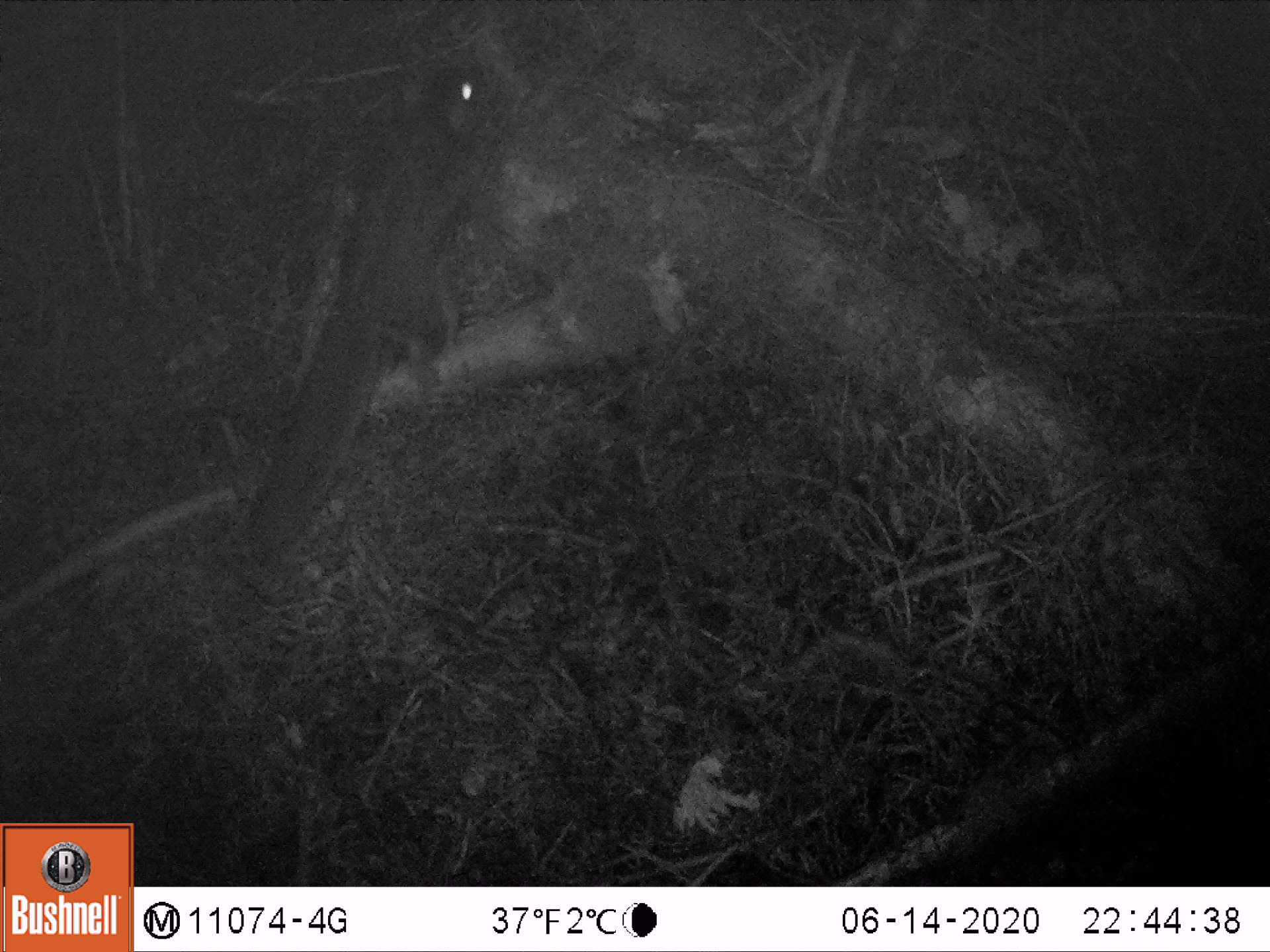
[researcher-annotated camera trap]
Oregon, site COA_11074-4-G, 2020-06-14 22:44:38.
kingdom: Animalia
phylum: Chordata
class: Mammalia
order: Rodentia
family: Sciuridae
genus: Glaucomys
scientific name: Glaucomys oregonensis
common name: humboldt's flying squirrel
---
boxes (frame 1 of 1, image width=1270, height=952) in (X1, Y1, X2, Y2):
humboldt's flying squirrel: (233, 46, 507, 578)